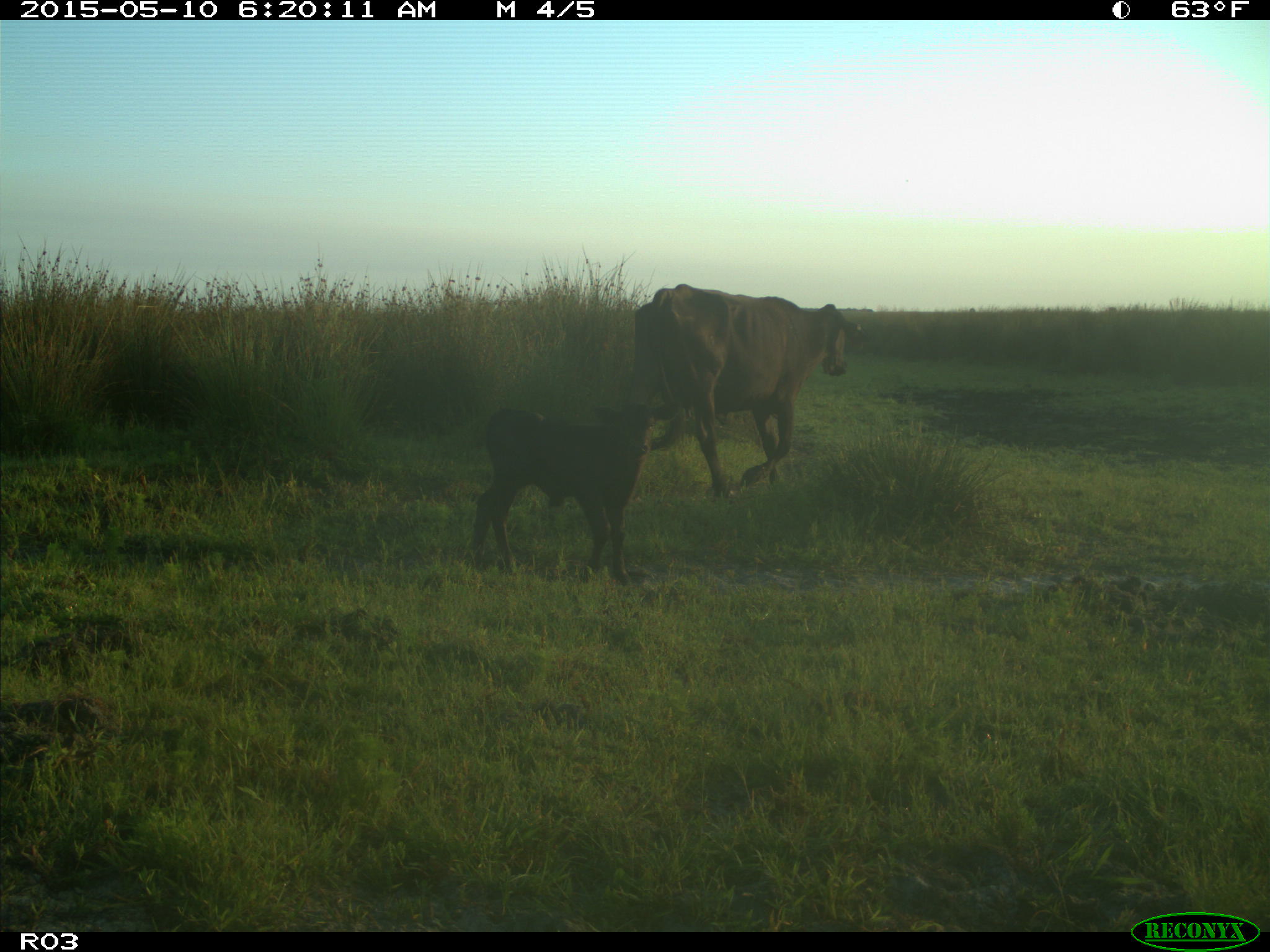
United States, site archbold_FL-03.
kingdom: Animalia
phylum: Chordata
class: Mammalia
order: Artiodactyla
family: Bovidae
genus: Bos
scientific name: Bos taurus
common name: domestic cow